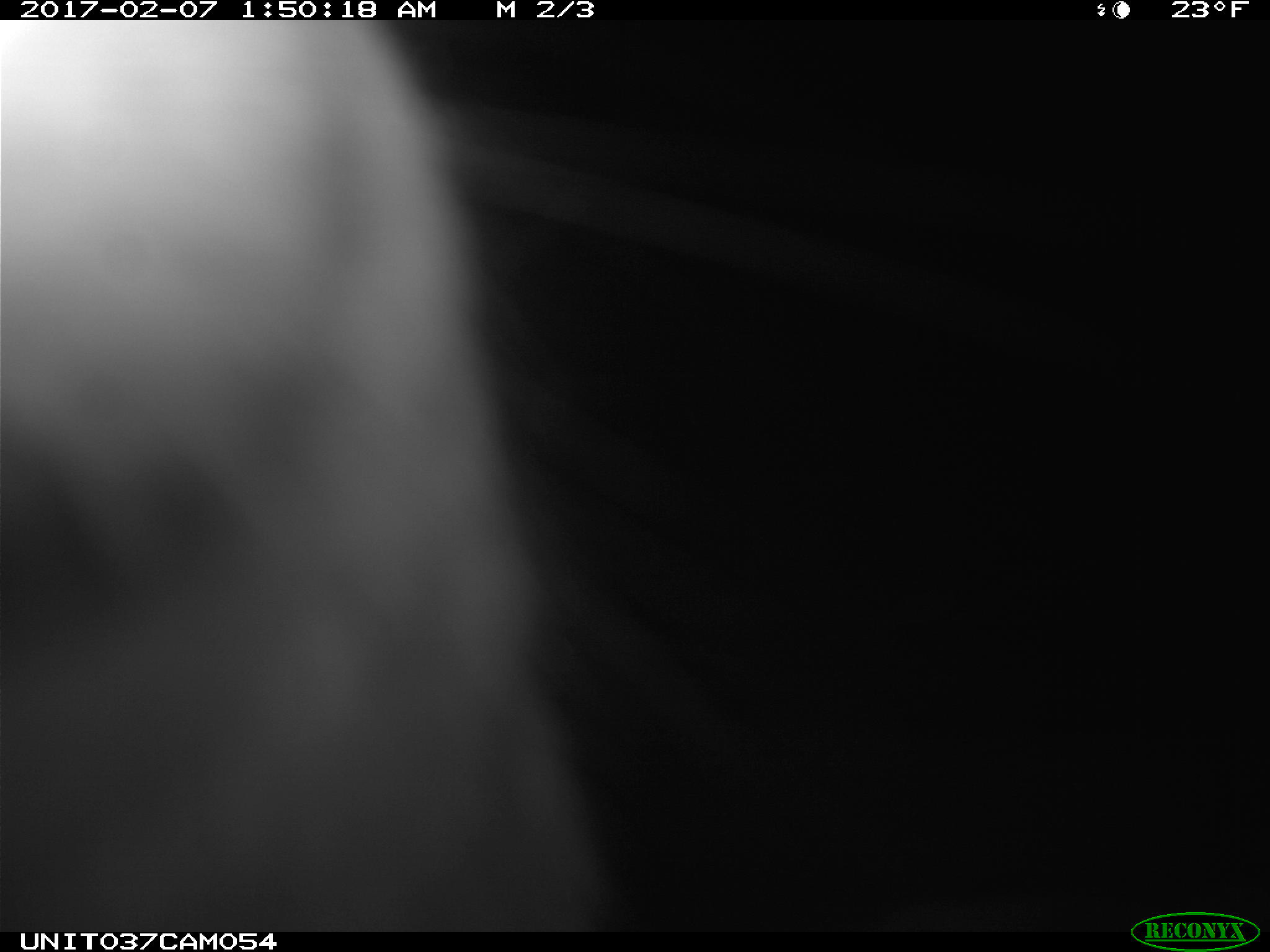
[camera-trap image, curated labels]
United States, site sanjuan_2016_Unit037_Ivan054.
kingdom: Animalia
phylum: Chordata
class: Mammalia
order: Lagomorpha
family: Leporidae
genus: Lepus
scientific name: Lepus americanus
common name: snowshoe hare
Lepus americanus (snowshoe hare).